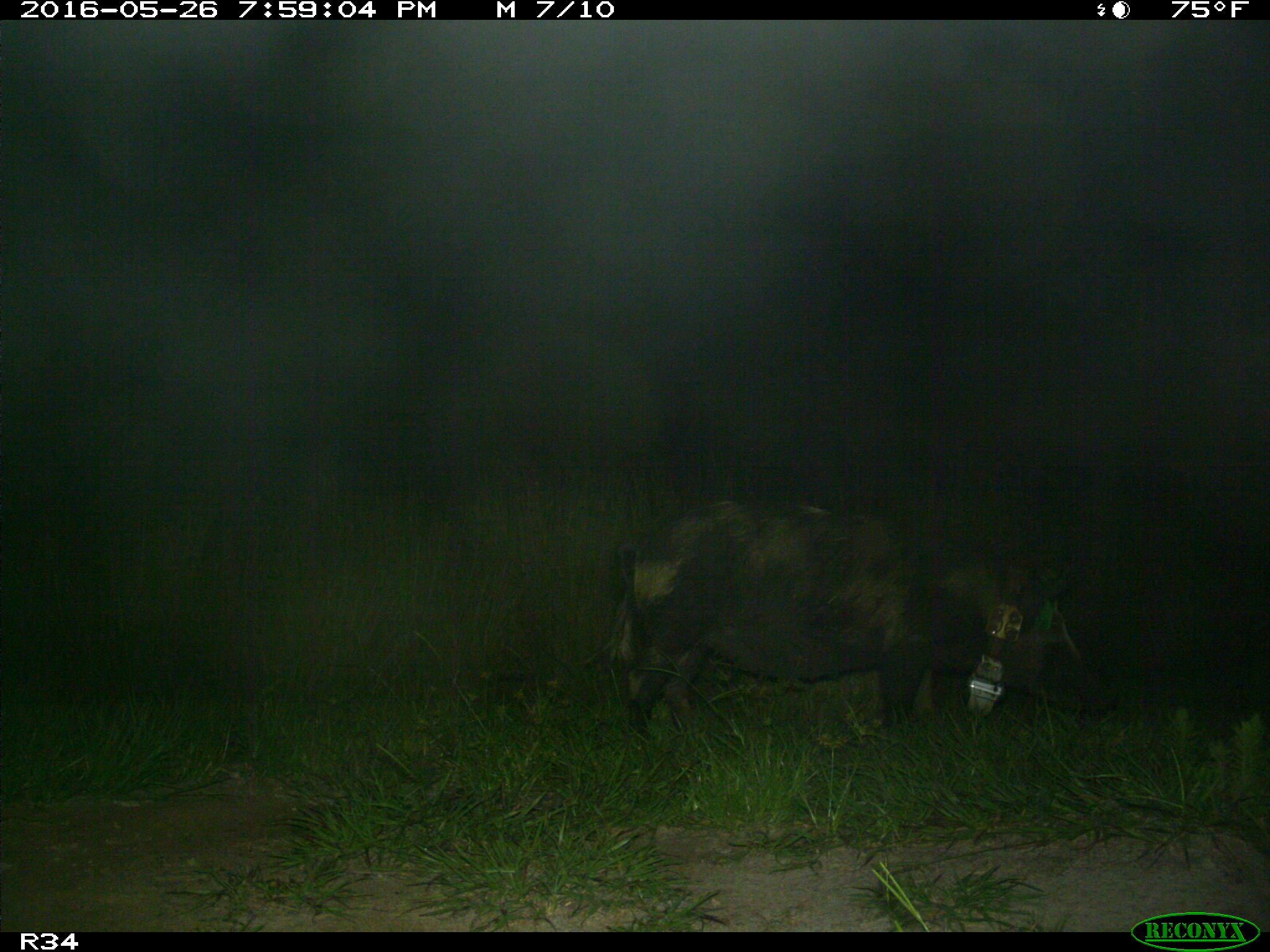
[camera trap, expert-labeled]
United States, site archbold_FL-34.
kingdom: Animalia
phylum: Chordata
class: Mammalia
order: Artiodactyla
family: Suidae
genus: Sus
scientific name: Sus scrofa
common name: wild boar